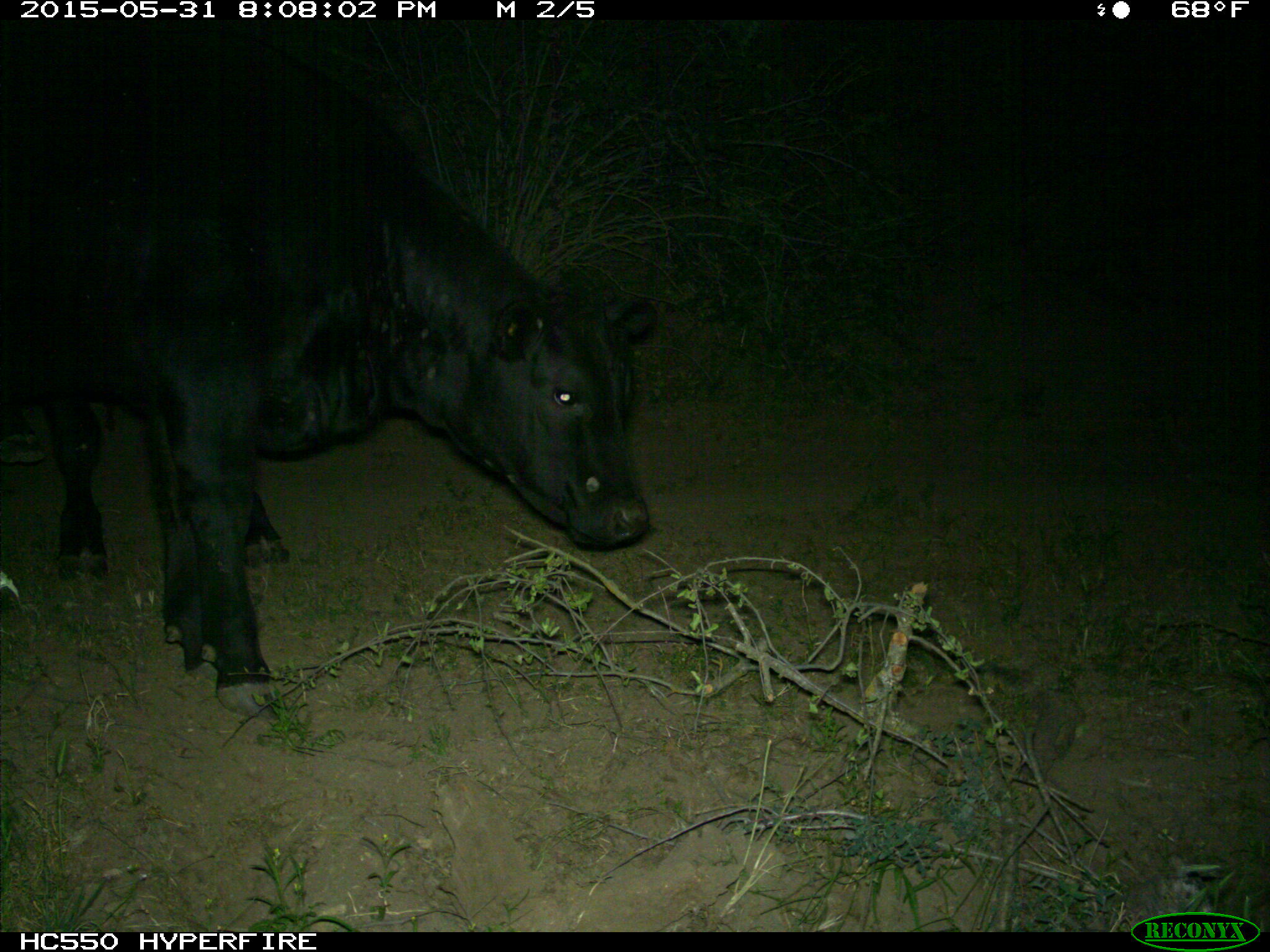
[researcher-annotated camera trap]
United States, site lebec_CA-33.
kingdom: Animalia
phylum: Chordata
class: Mammalia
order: Artiodactyla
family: Bovidae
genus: Bos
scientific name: Bos taurus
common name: domestic cow